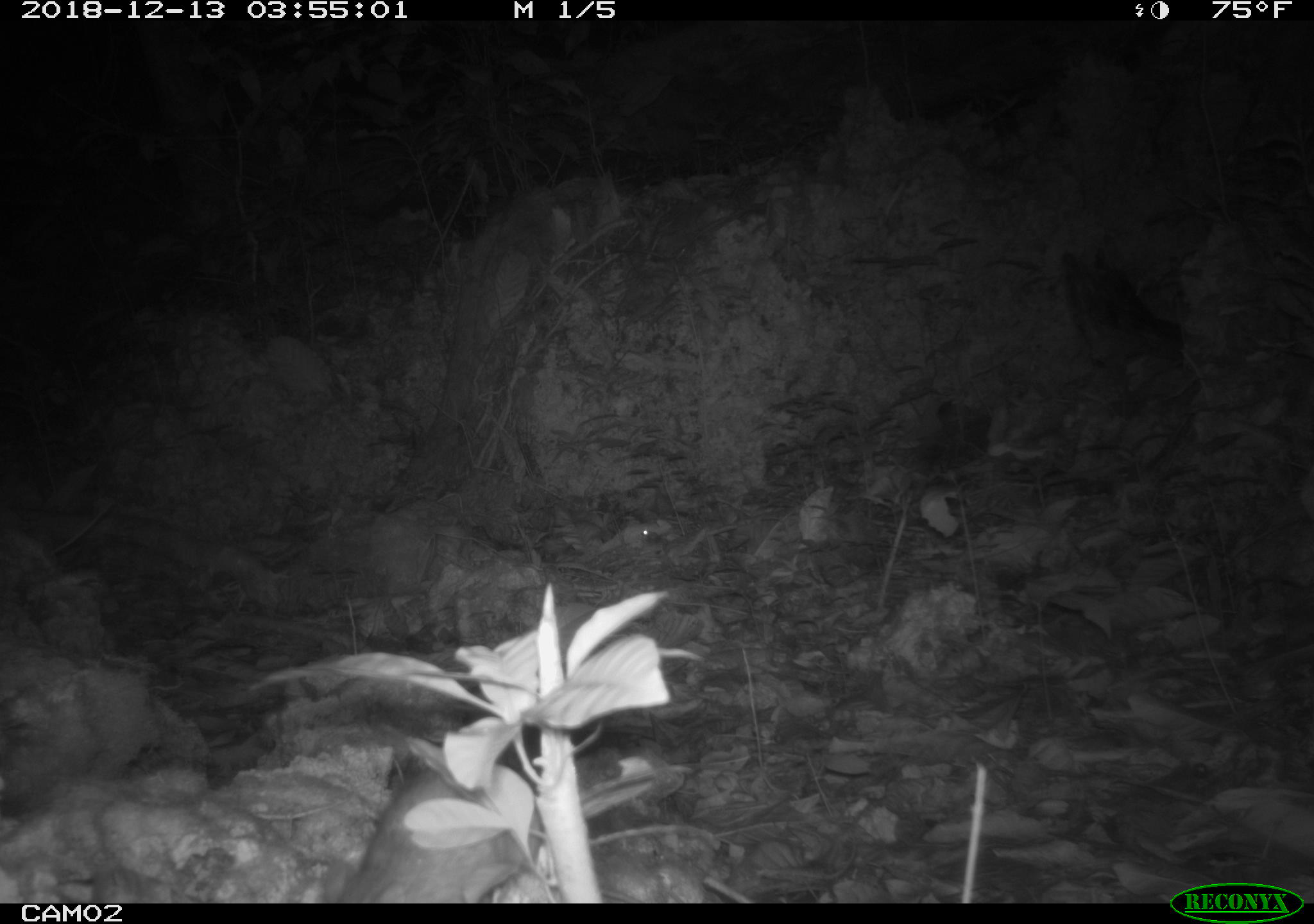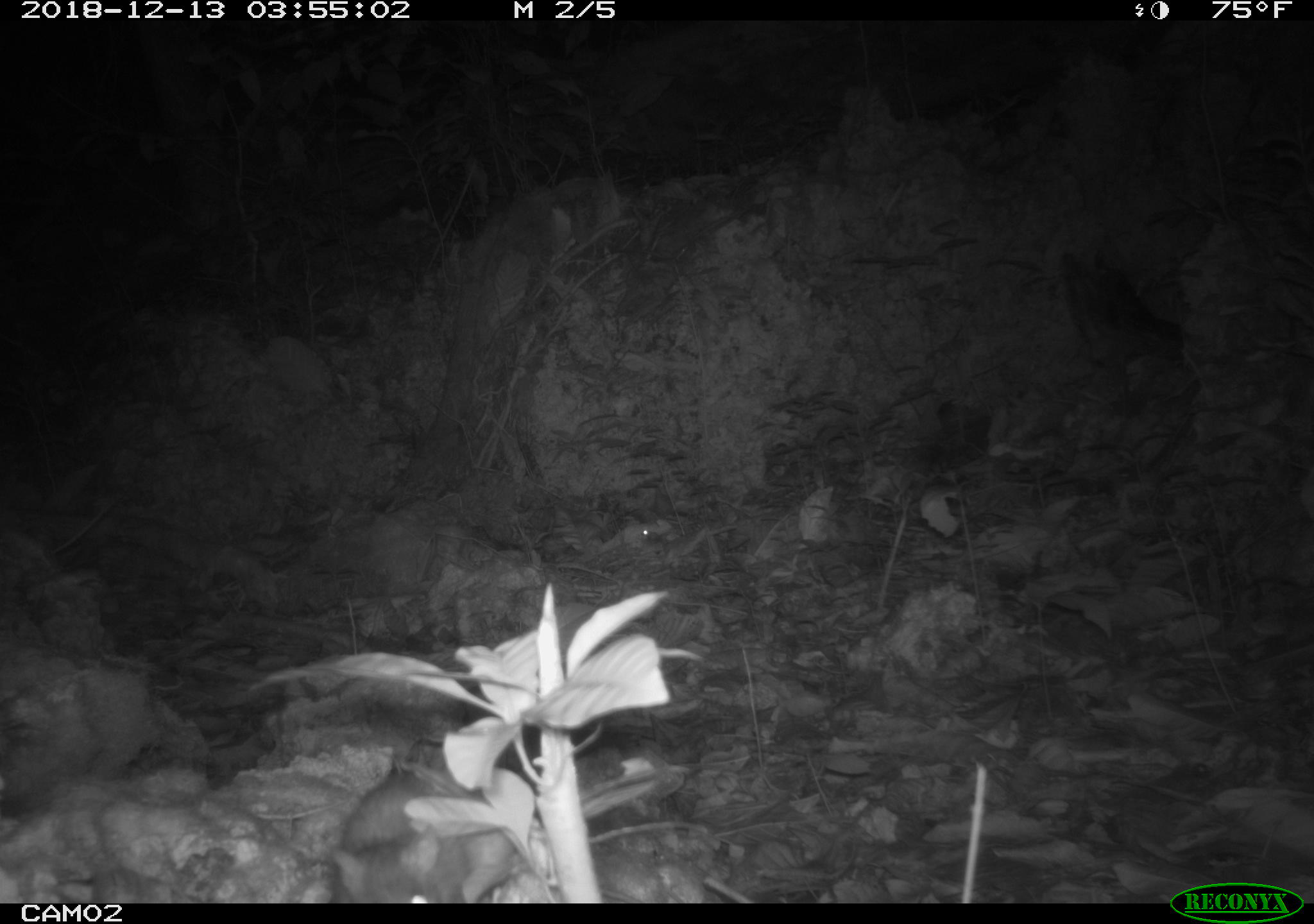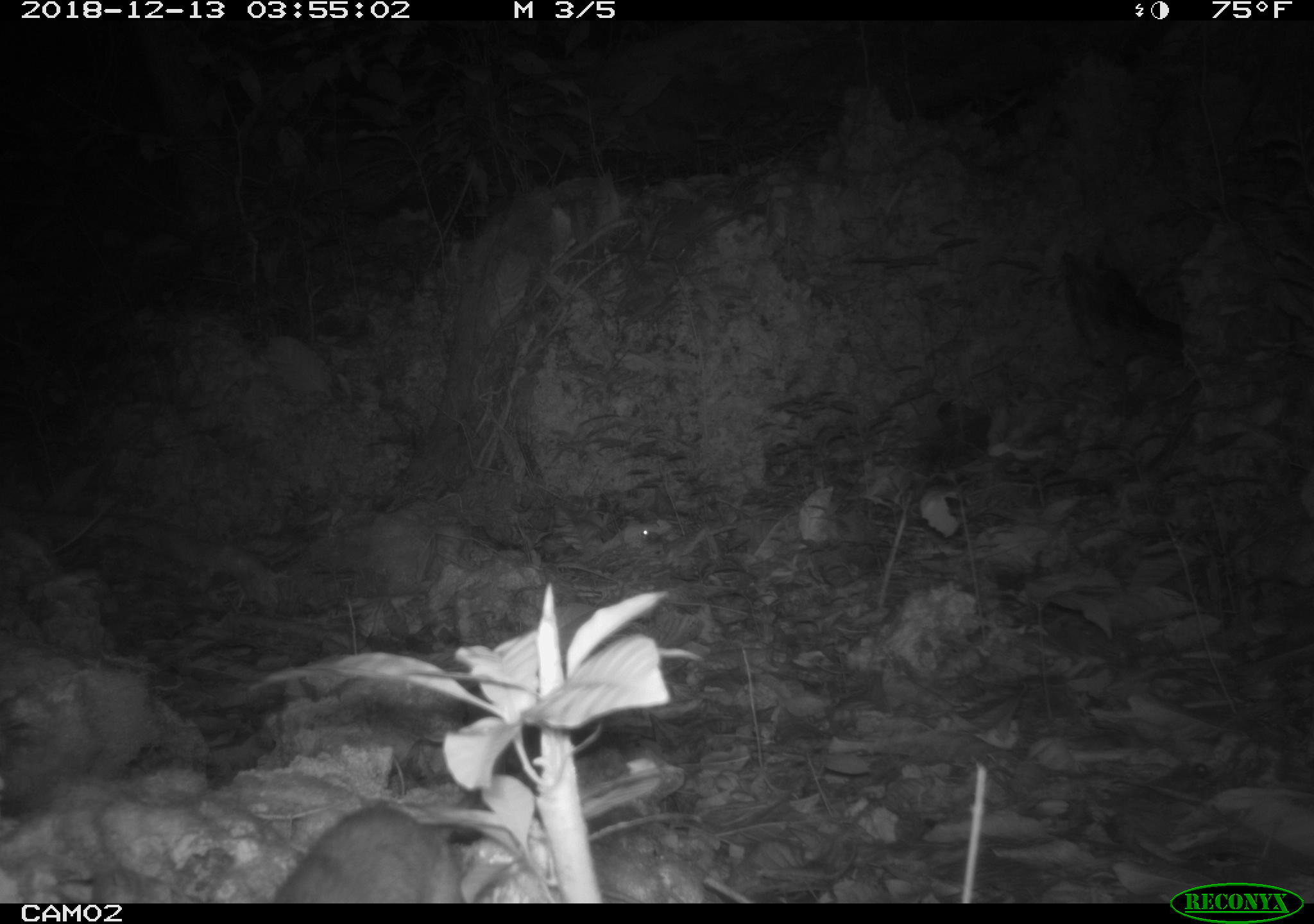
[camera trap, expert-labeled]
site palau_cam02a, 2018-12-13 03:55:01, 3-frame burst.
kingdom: Animalia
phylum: Chordata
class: Mammalia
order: Rodentia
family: Muridae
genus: Rattus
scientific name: Rattus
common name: rat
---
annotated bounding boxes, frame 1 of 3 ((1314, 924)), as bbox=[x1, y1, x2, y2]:
rat: bbox=[300, 767, 542, 905]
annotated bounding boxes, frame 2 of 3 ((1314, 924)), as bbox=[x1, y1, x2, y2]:
rat: bbox=[327, 762, 489, 907]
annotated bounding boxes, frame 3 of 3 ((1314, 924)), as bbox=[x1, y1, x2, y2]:
rat: bbox=[266, 800, 526, 904]